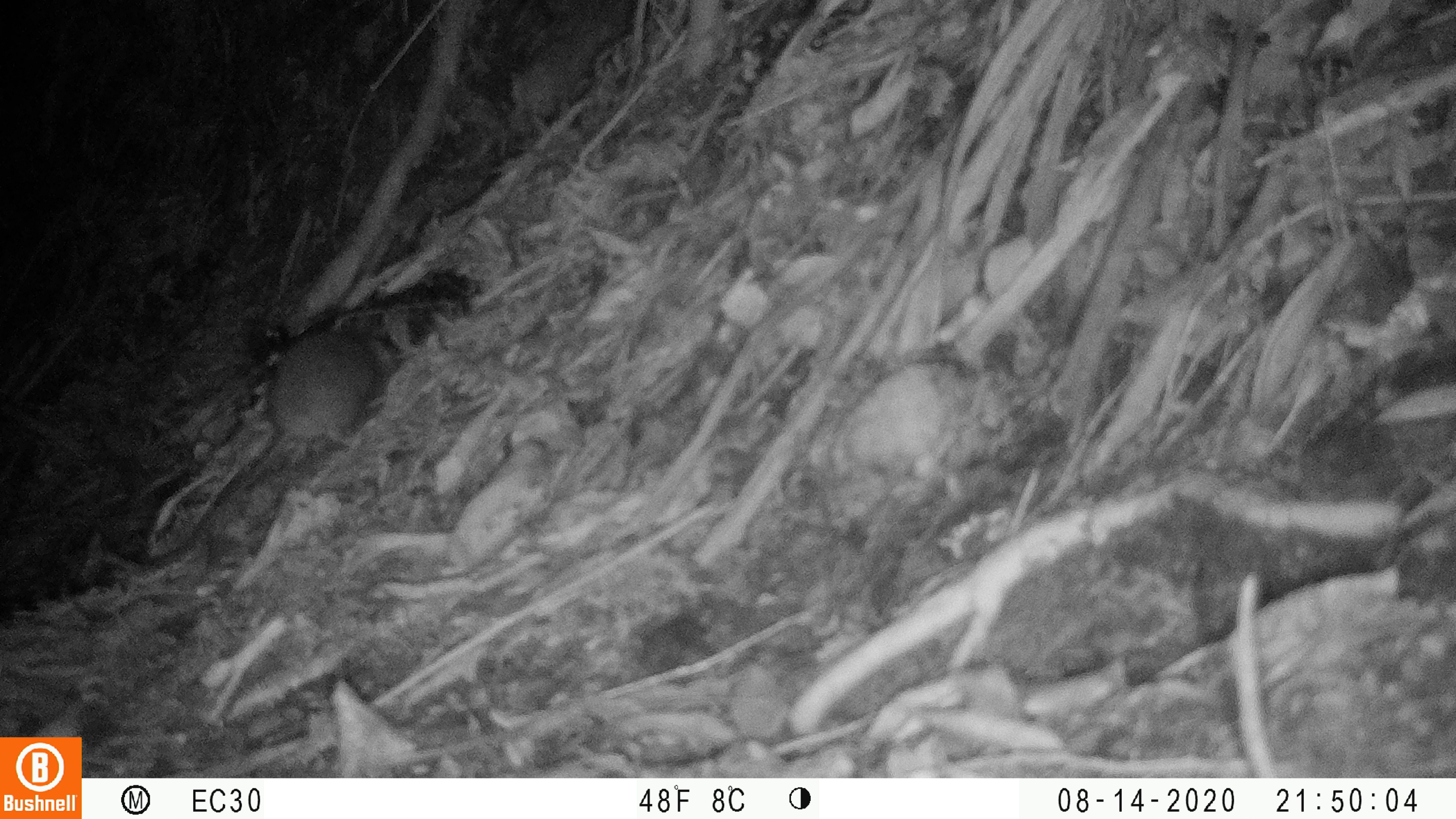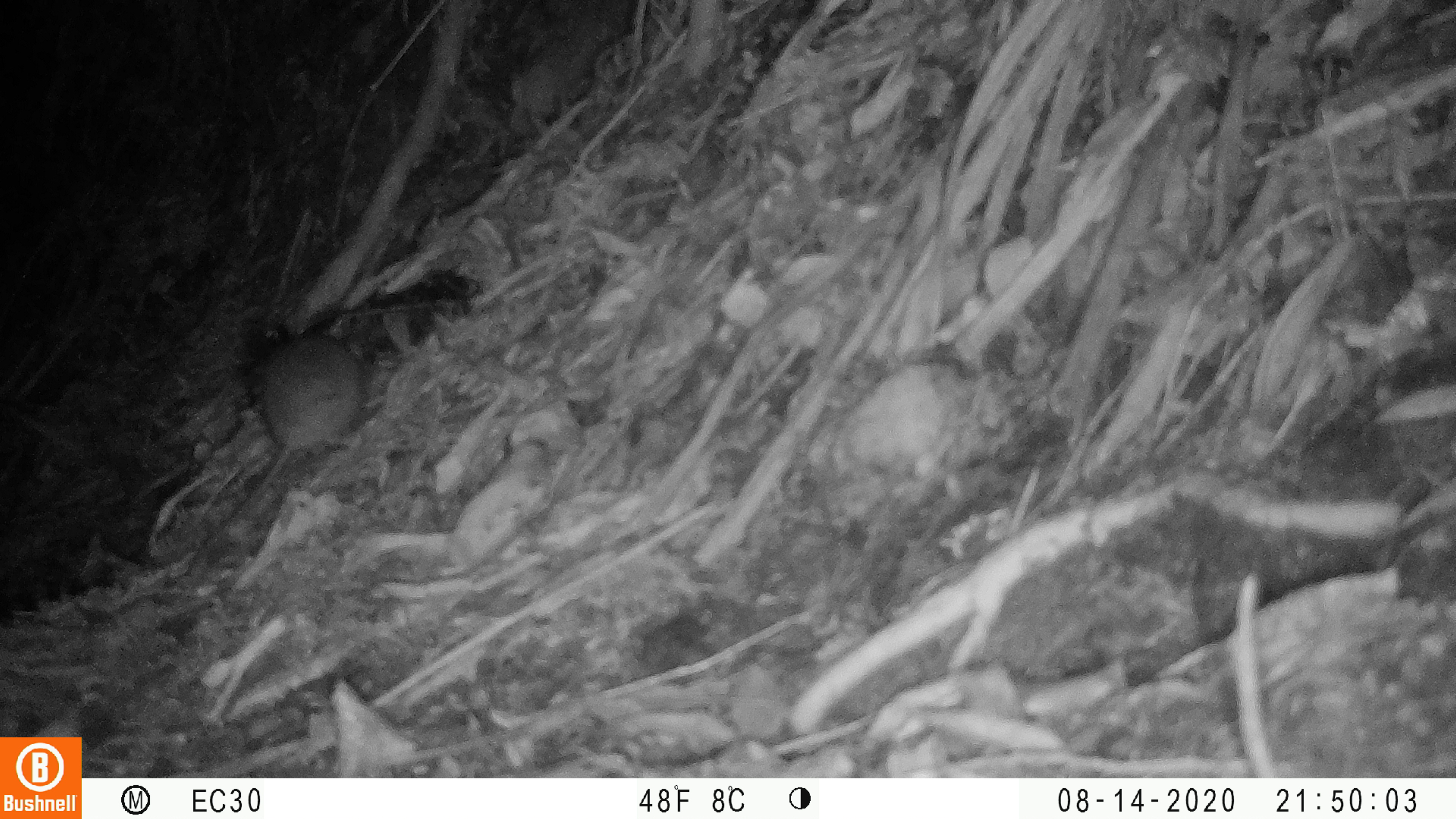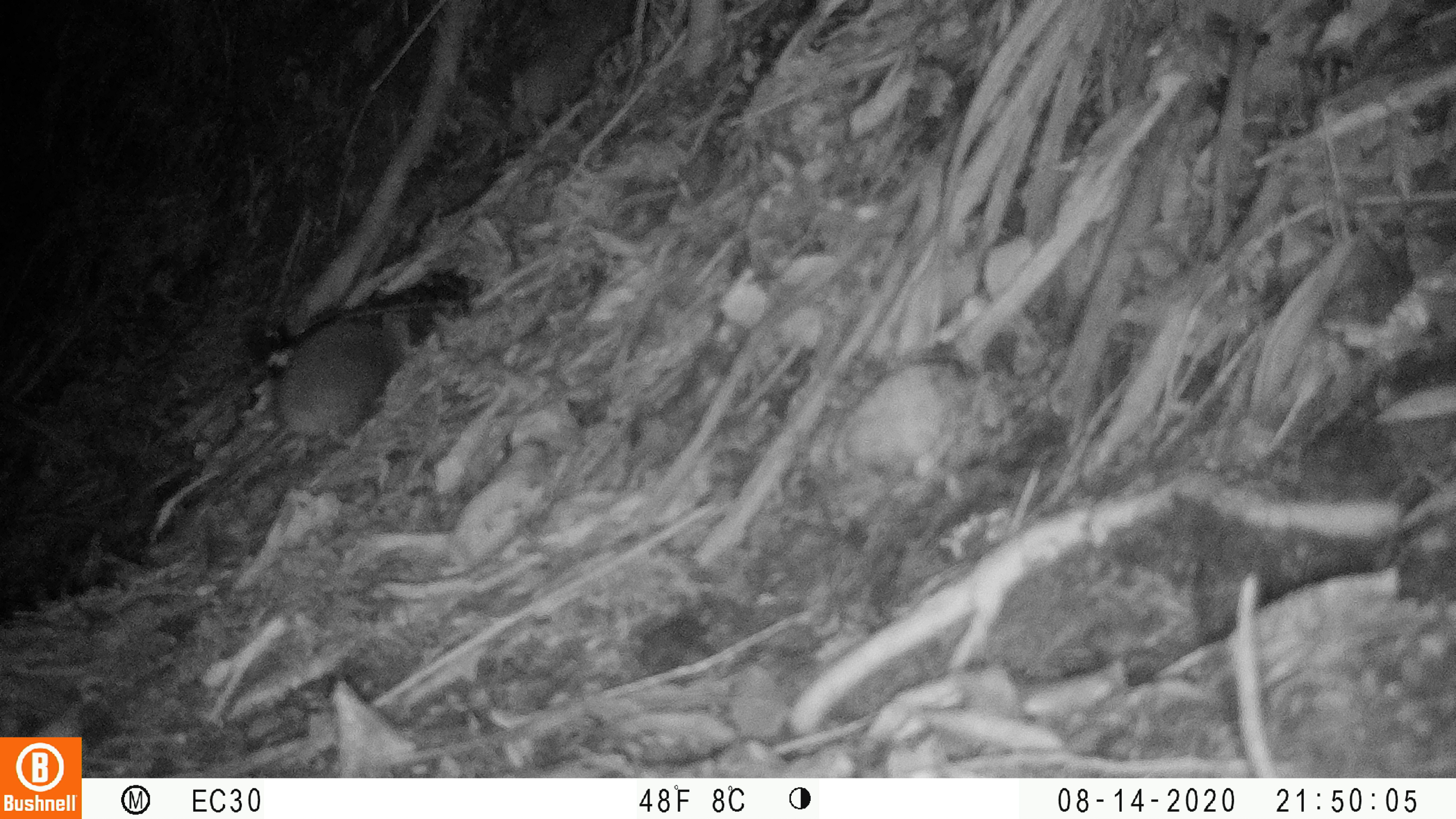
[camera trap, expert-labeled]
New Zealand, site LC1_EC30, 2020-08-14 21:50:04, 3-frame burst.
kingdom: Animalia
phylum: Chordata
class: Mammalia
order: Rodentia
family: Muridae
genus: Rattus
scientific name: Rattus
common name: rat